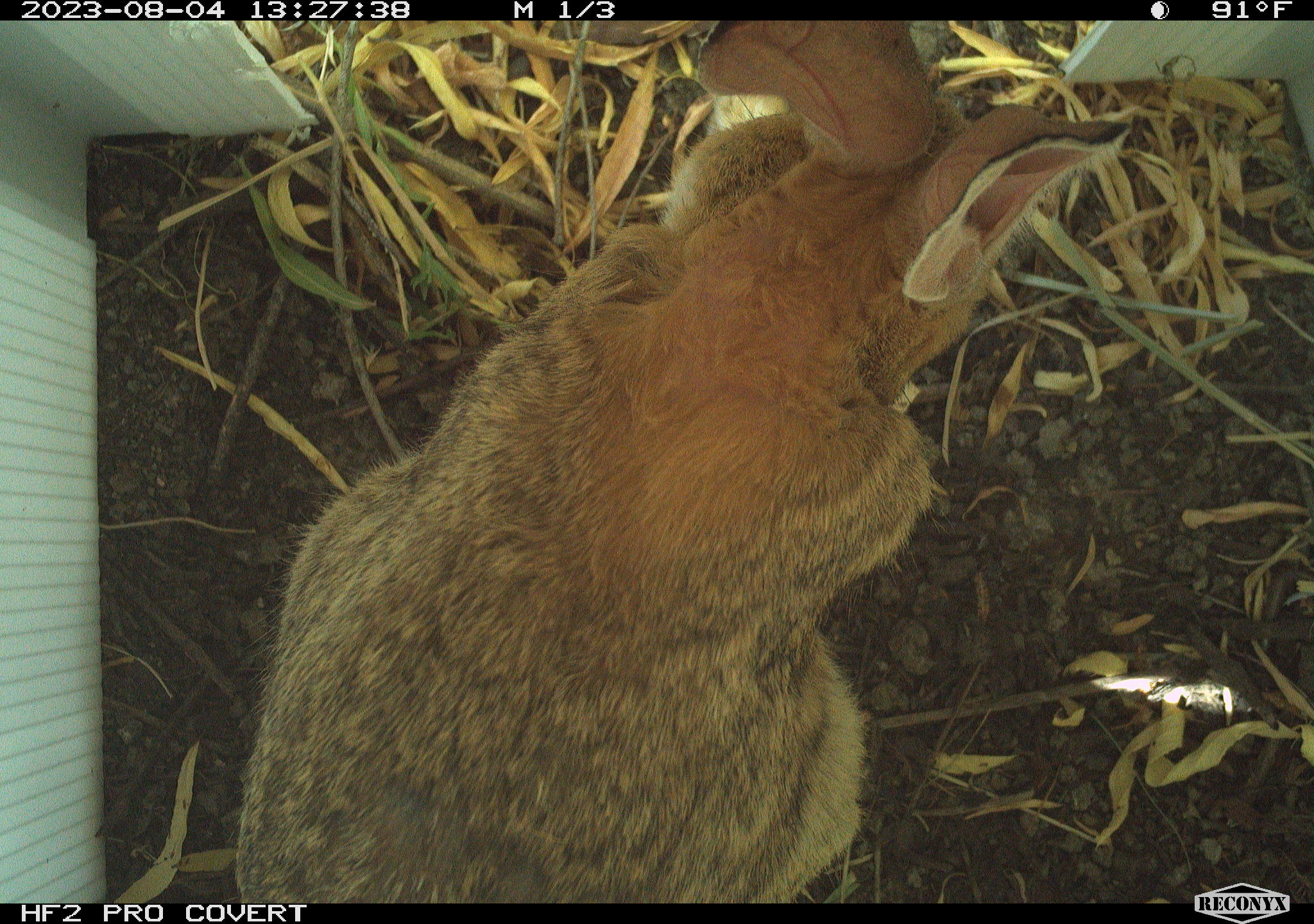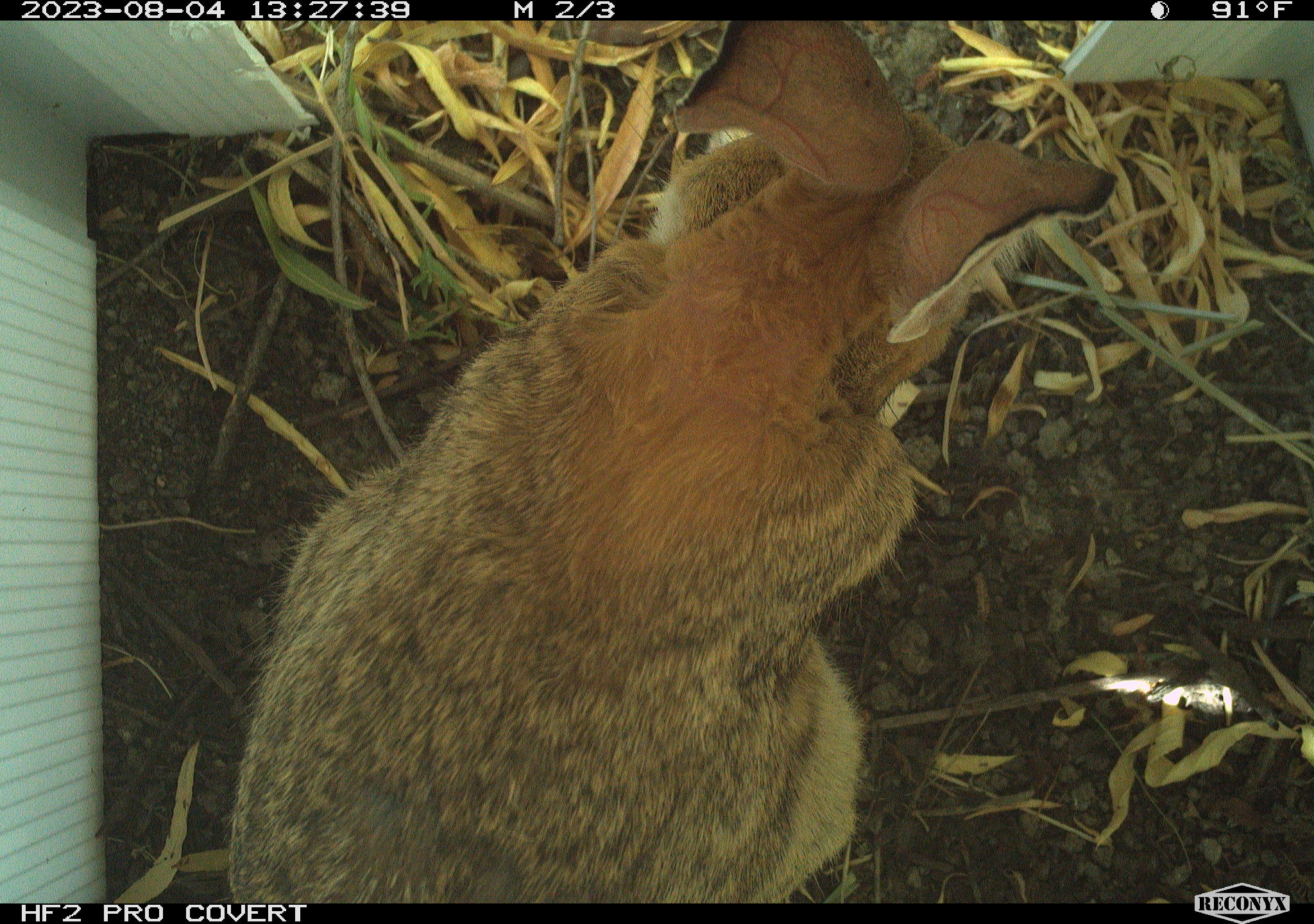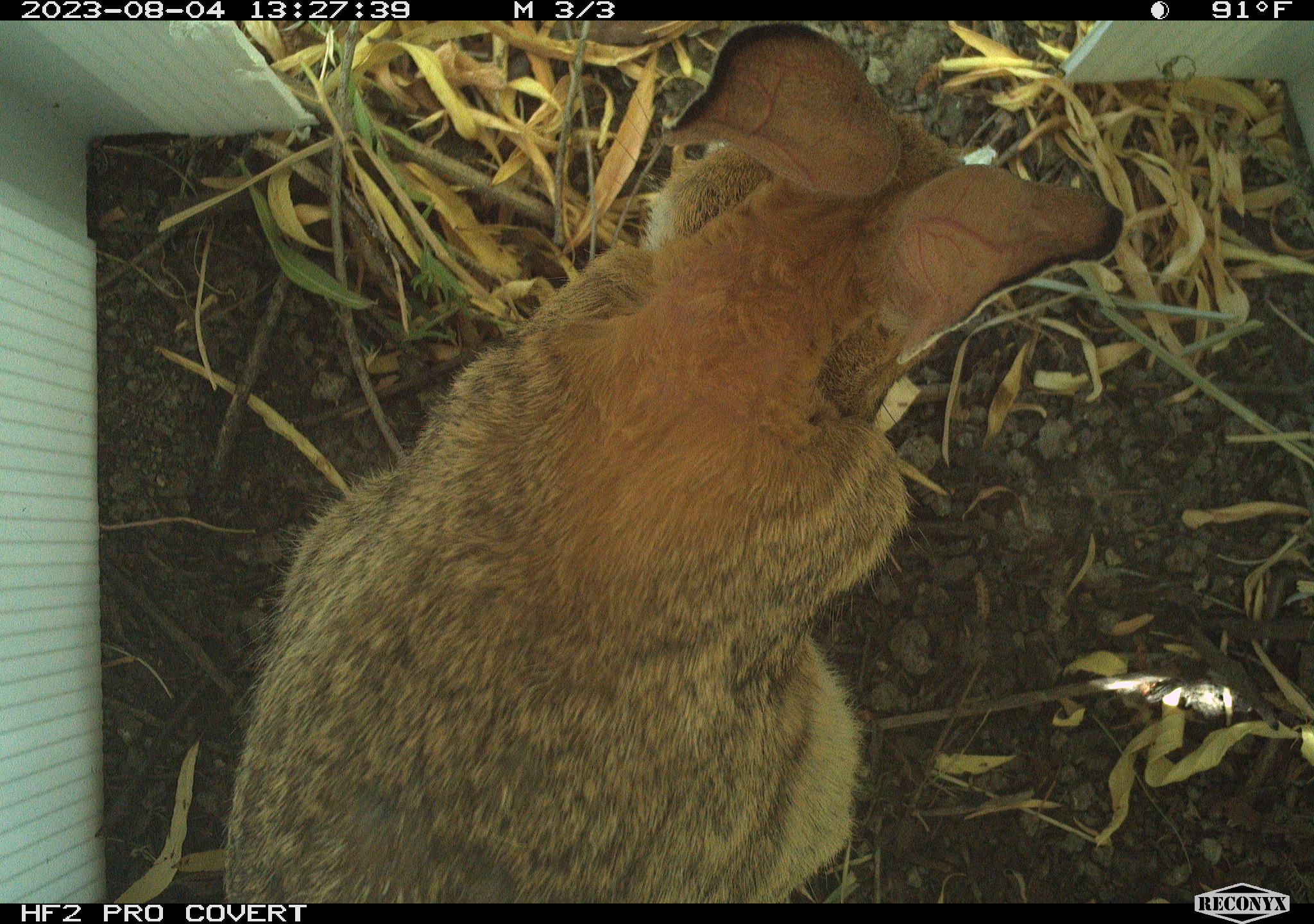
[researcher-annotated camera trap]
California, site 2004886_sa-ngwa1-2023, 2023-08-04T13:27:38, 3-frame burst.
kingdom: Animalia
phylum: Chordata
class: Mammalia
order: Lagomorpha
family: Leporidae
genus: Sylvilagus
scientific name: Sylvilagus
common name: cottontail rabbits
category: sylvilagus species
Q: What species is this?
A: Sylvilagus species (cottontail rabbits) (Sylvilagus).